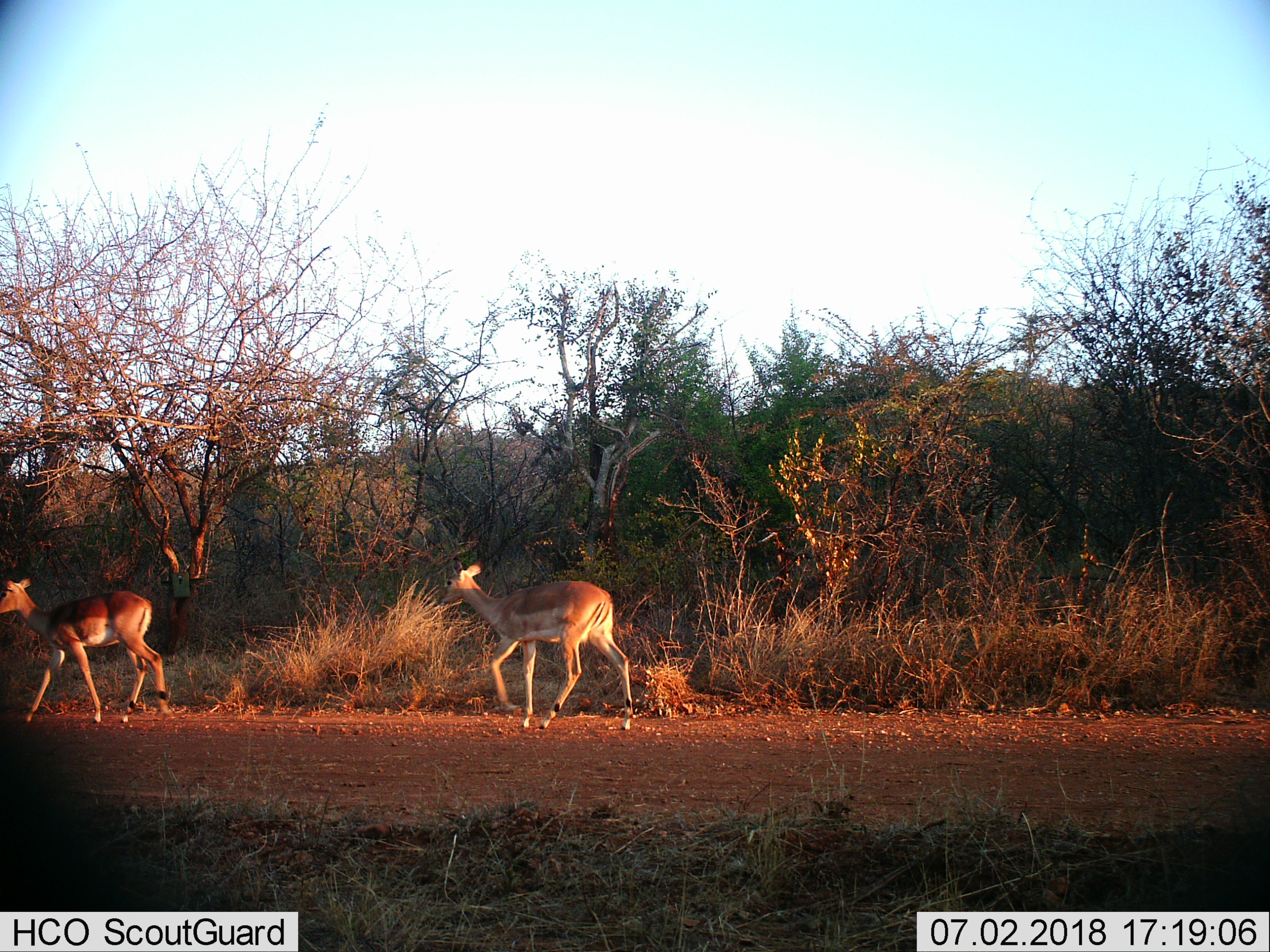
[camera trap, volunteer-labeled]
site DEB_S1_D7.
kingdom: Animalia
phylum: Chordata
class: Mammalia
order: Artiodactyla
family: Bovidae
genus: Aepyceros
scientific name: Aepyceros melampus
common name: impala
Impala (Aepyceros melampus), count 2. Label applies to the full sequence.